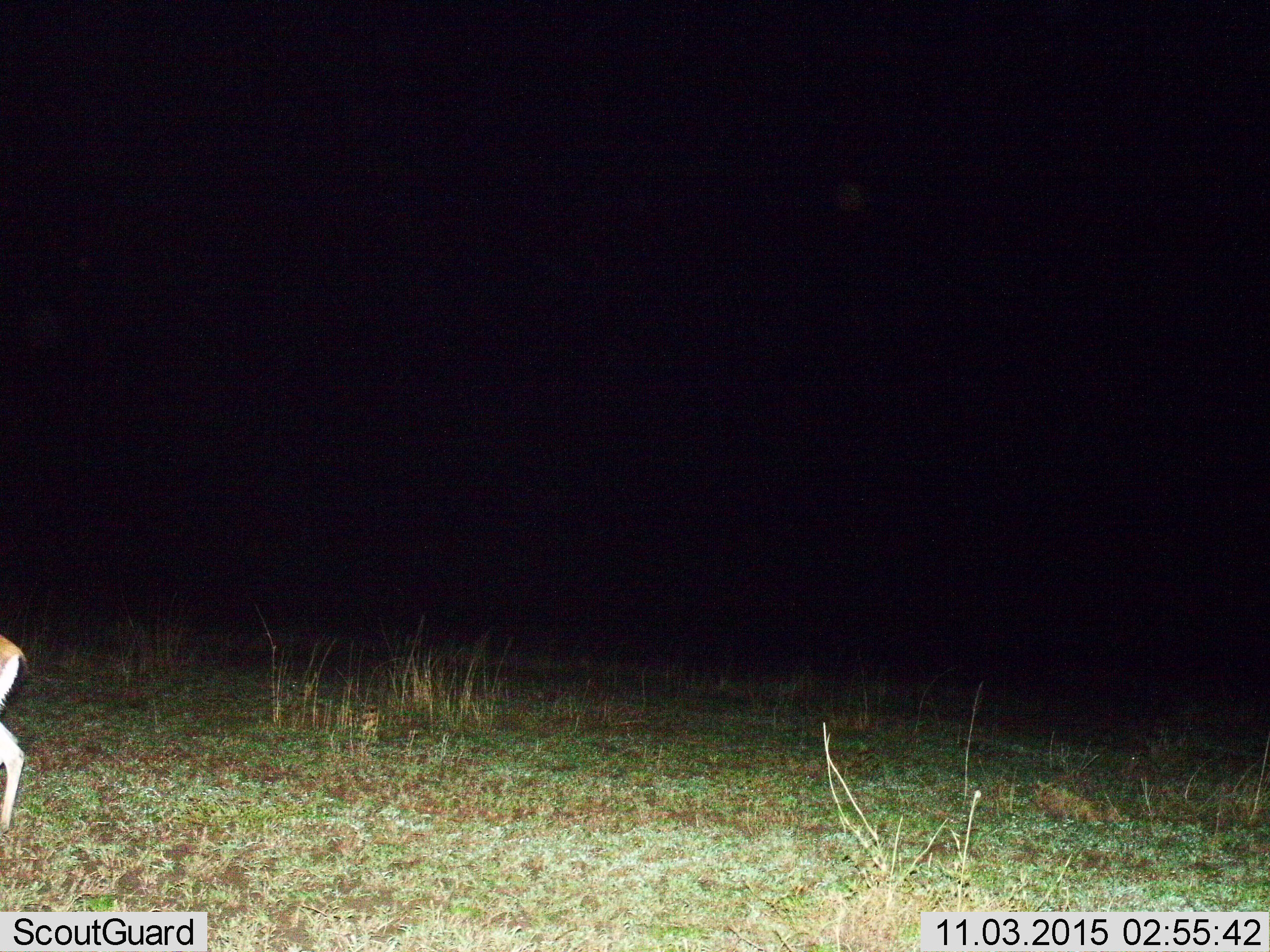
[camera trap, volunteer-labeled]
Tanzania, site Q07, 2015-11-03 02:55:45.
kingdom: Animalia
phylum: Chordata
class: Mammalia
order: Artiodactyla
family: Bovidae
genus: Eudorcas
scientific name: Eudorcas thomsonii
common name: thomson's gazelle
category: gazellethomsons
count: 1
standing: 33%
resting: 0%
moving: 67%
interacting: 0%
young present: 0%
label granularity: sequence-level